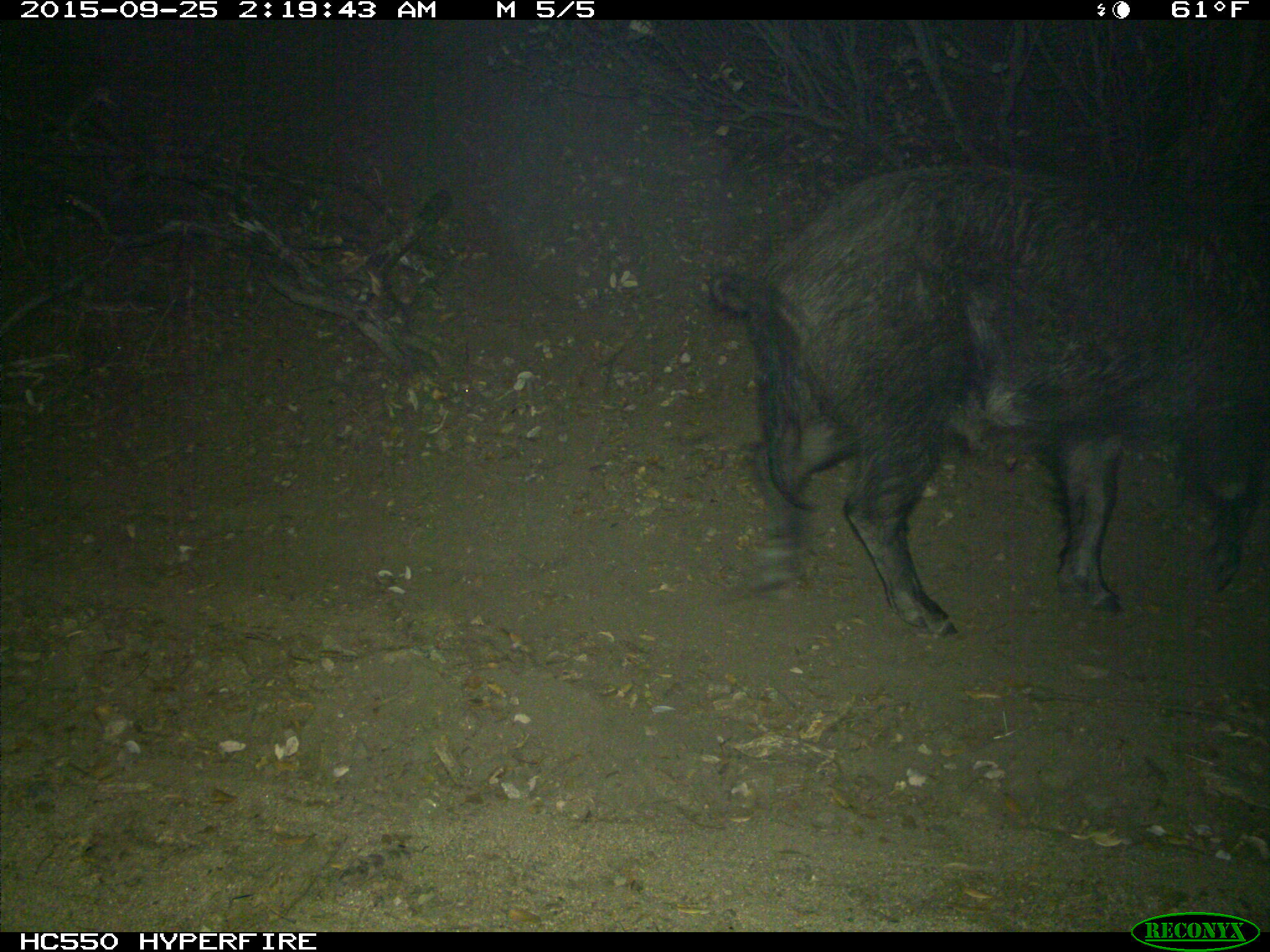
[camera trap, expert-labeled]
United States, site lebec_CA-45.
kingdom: Animalia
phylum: Chordata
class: Mammalia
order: Artiodactyla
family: Suidae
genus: Sus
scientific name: Sus scrofa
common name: wild boar